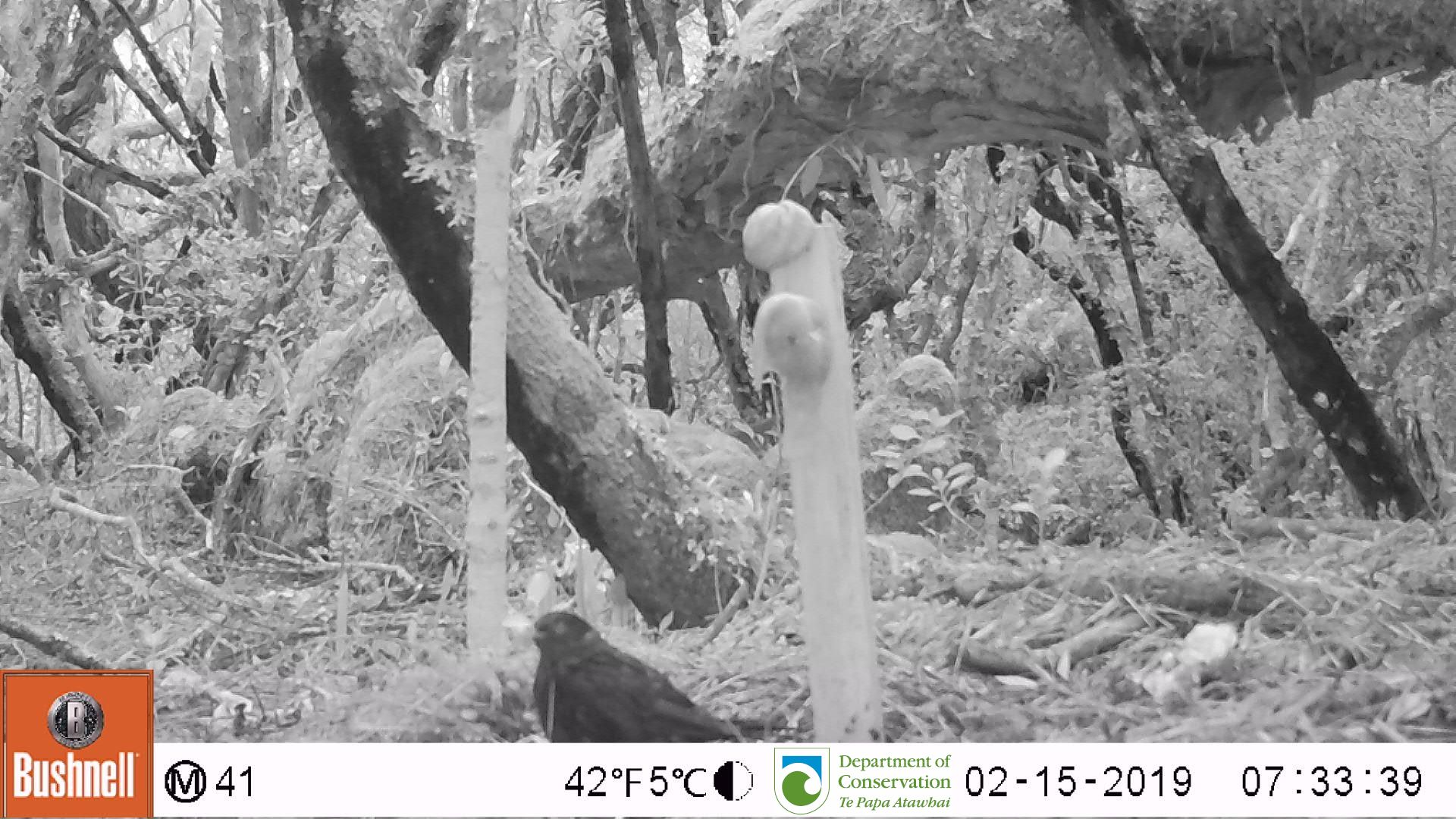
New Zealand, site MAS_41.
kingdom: Animalia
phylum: Chordata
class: Aves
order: Passeriformes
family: Turdidae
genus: Turdus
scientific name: Turdus merula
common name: eurasian blackbird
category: blackbird